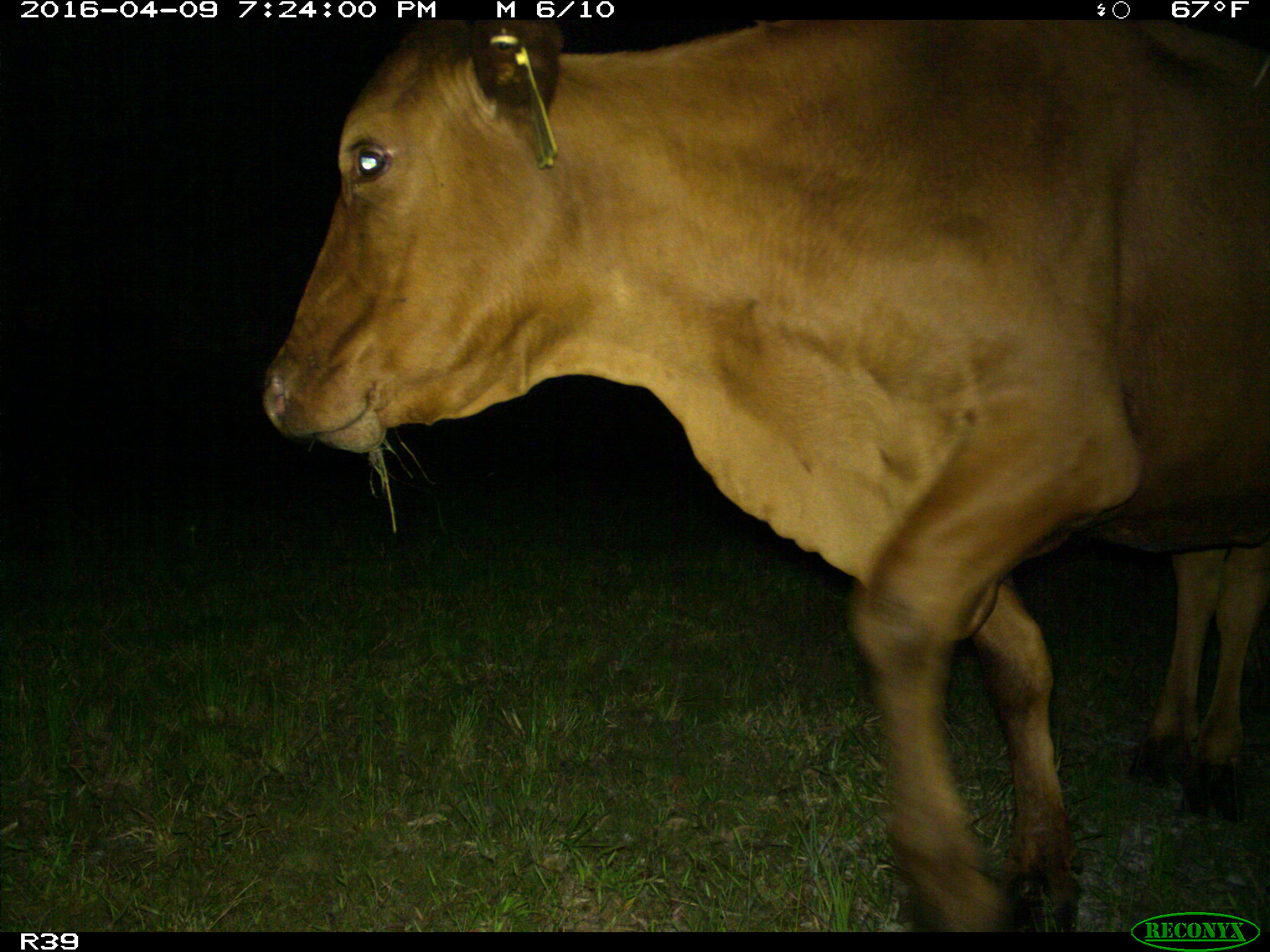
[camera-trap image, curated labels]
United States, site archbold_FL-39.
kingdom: Animalia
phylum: Chordata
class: Mammalia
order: Artiodactyla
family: Bovidae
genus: Bos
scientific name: Bos taurus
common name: domestic cow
Bos taurus (domestic cow).